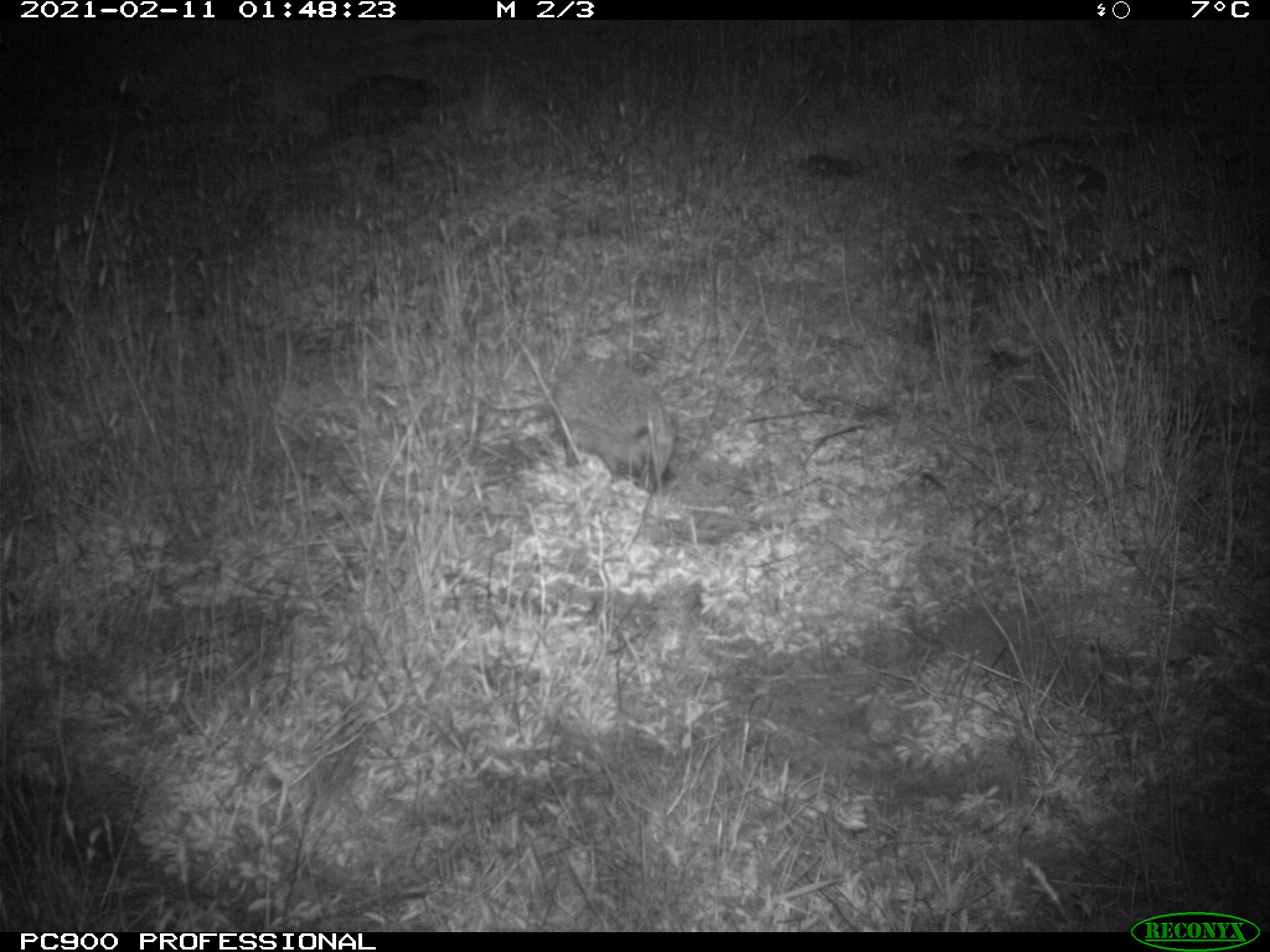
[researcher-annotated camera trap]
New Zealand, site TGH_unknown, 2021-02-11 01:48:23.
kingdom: Animalia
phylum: Chordata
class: Mammalia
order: Eulipotyphla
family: Erinaceidae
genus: Erinaceus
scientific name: Erinaceus europaeus europaeus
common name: european hedgehog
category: hedgehog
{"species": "hedgehog (european hedgehog) (Erinaceus europaeus europaeus)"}